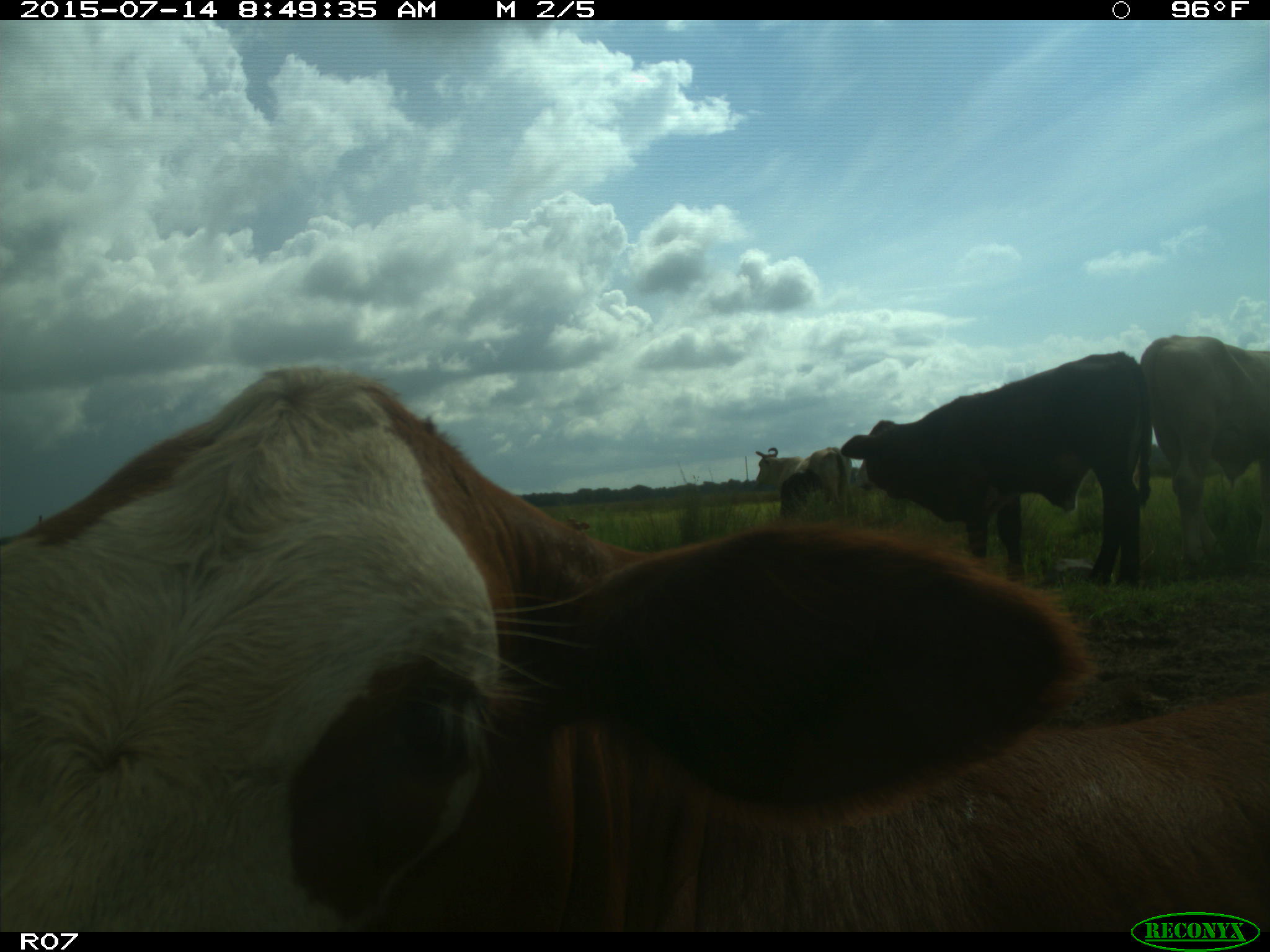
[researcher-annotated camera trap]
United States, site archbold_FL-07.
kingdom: Animalia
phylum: Chordata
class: Mammalia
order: Artiodactyla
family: Bovidae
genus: Bos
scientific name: Bos taurus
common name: domestic cow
Bos taurus (domestic cow).